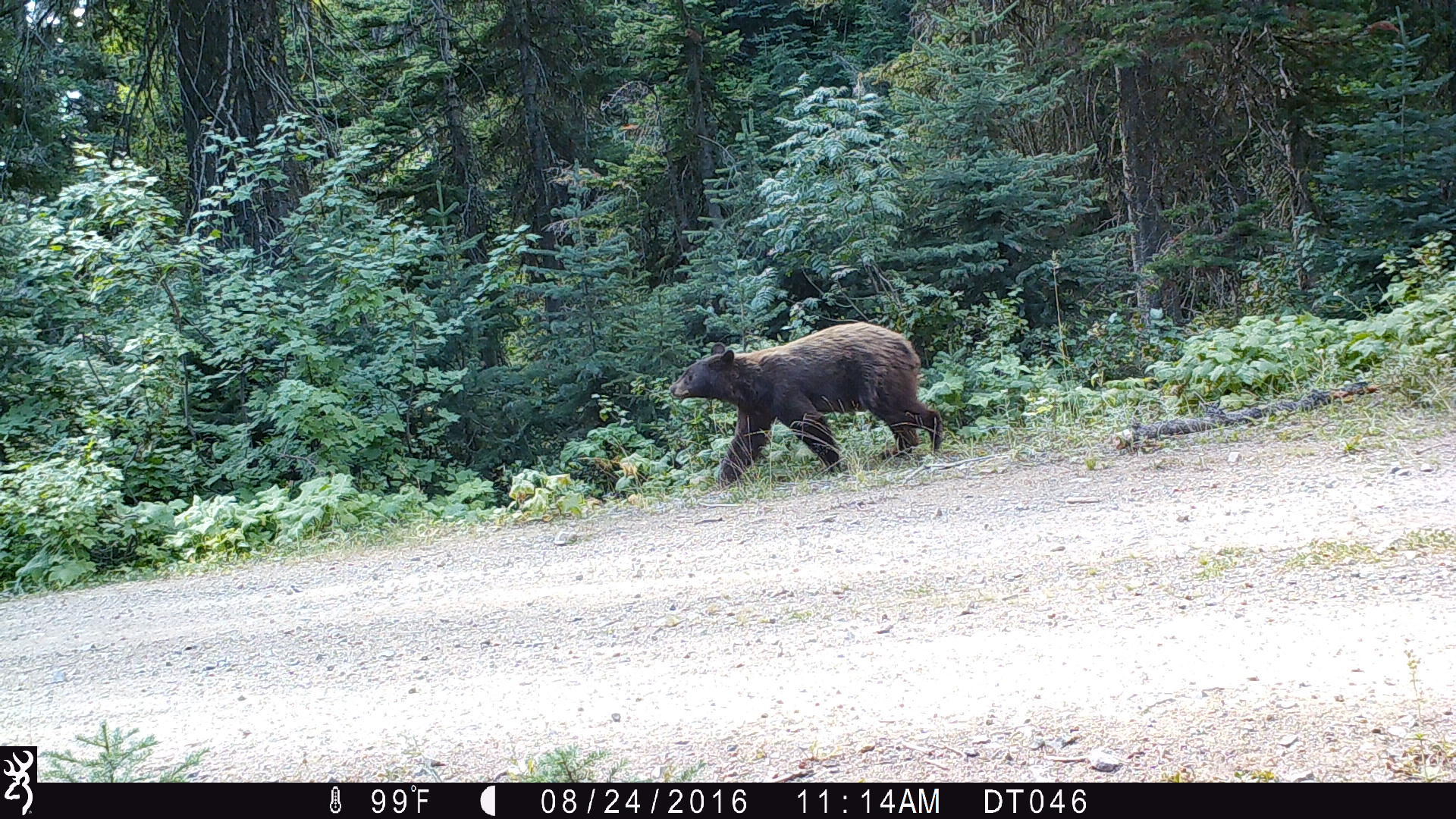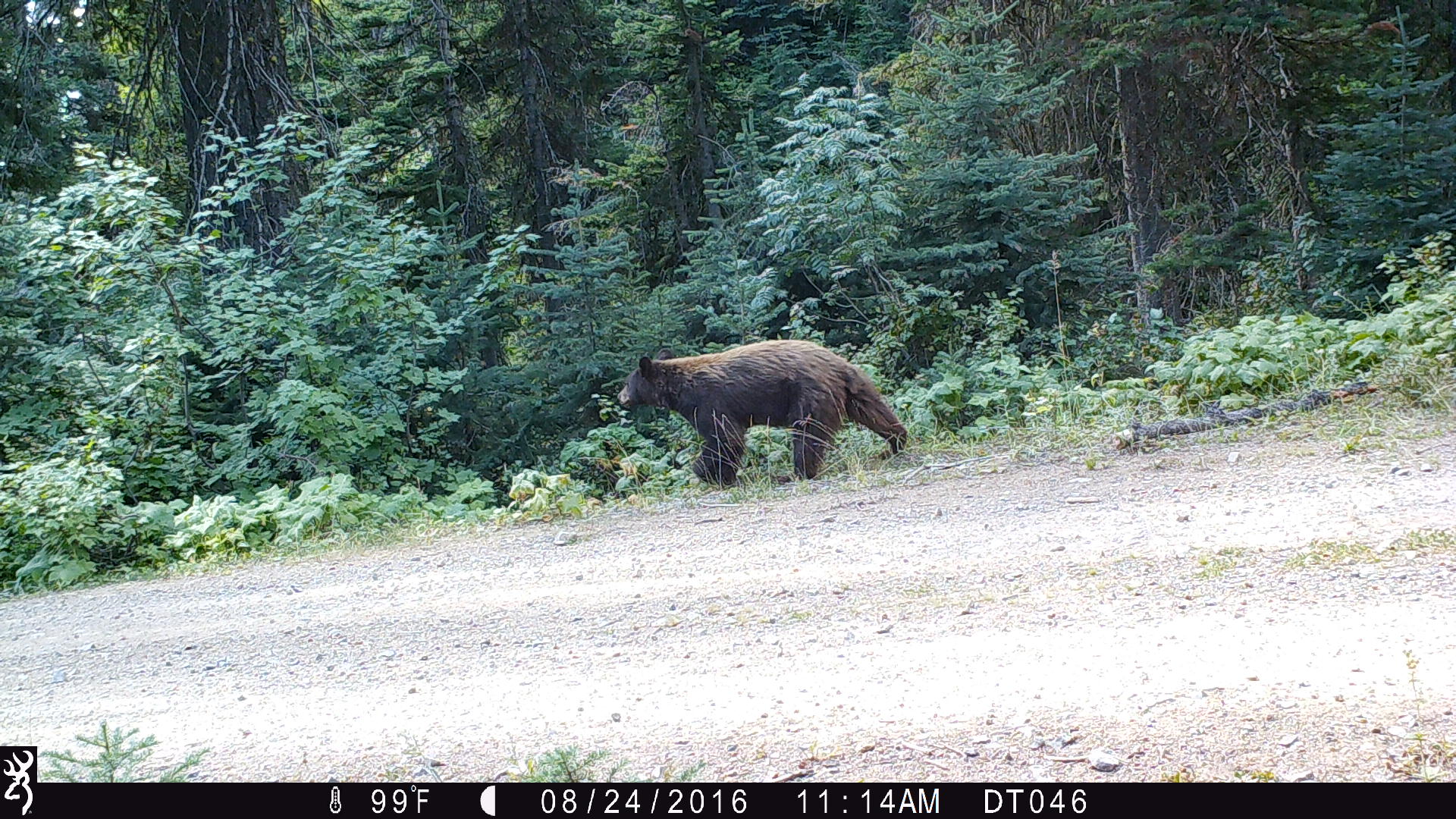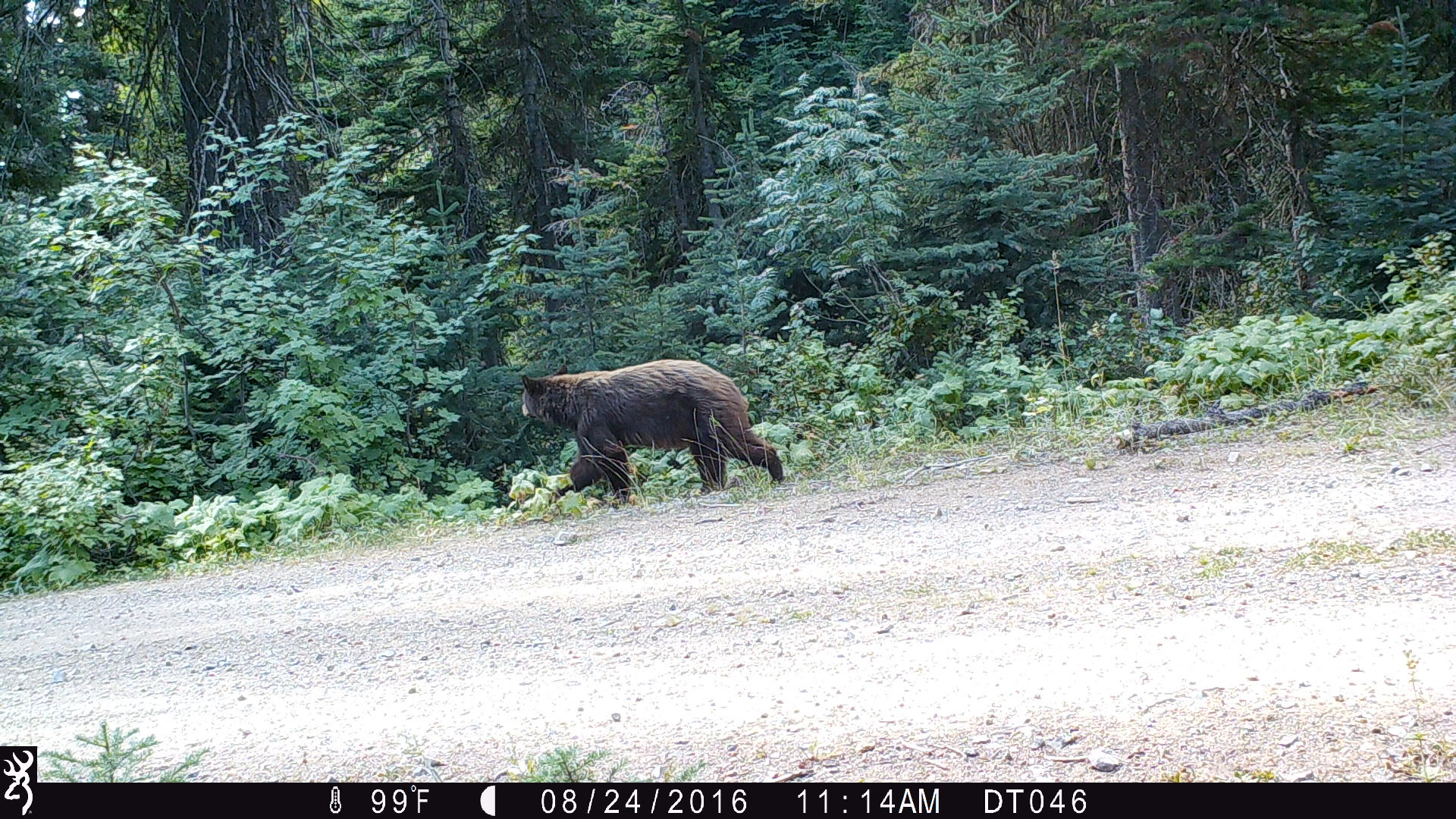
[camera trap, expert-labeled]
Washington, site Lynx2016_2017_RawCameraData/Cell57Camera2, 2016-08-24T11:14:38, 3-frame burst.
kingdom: Animalia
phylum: Chordata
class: Mammalia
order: Carnivora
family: Ursidae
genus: Ursus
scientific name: Ursus americanus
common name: american black bear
Ursus americanus (american black bear). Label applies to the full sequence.